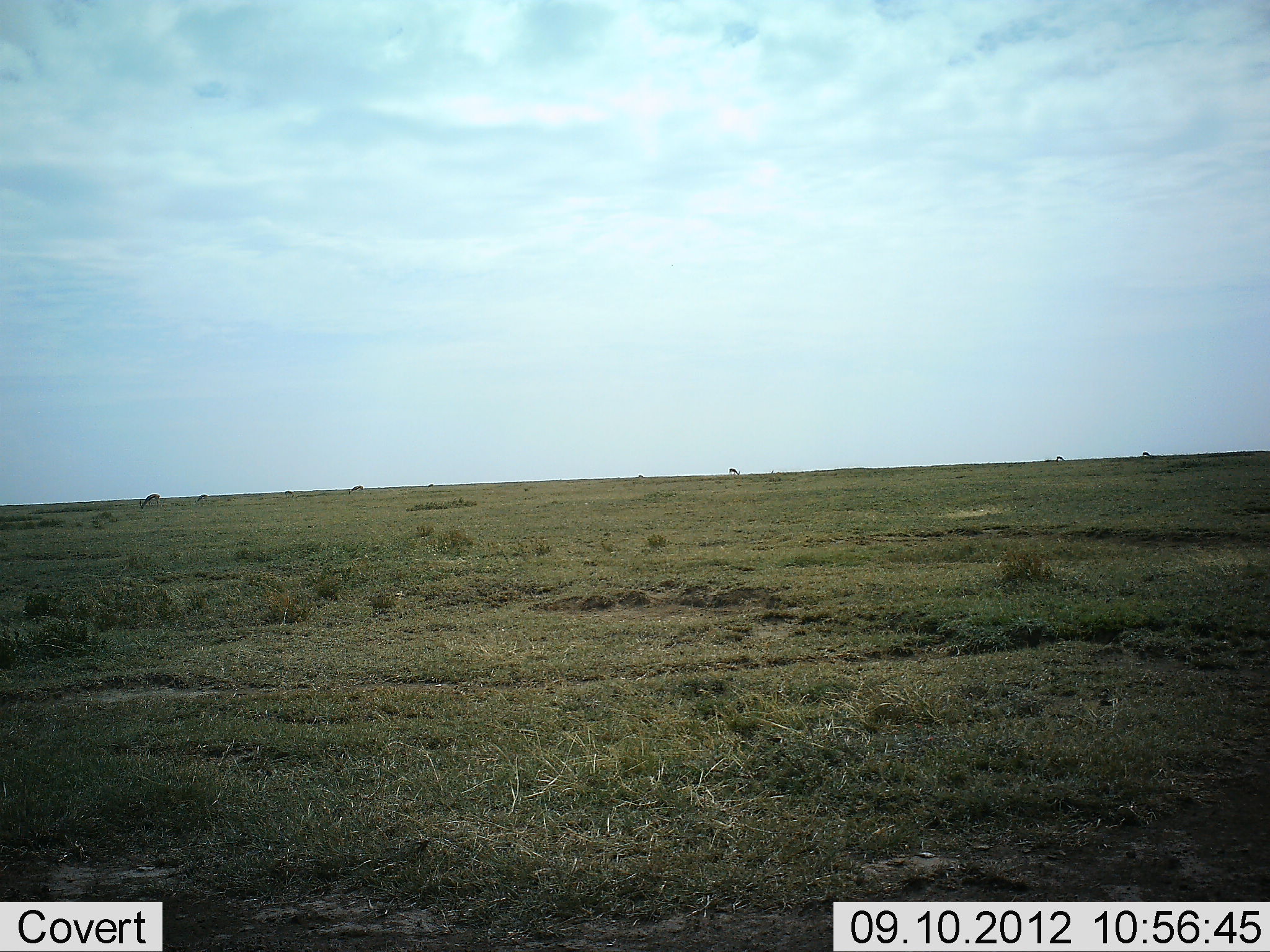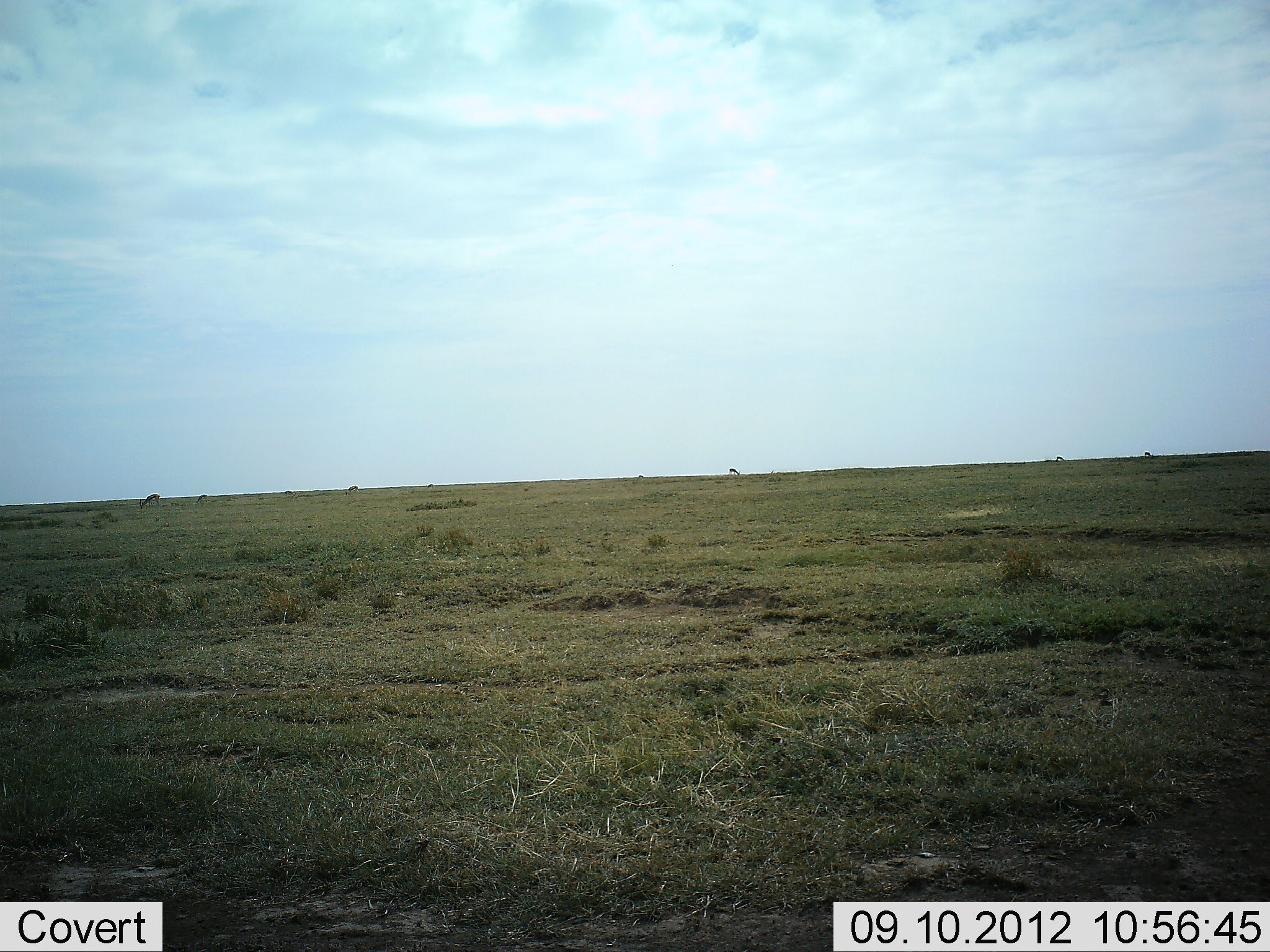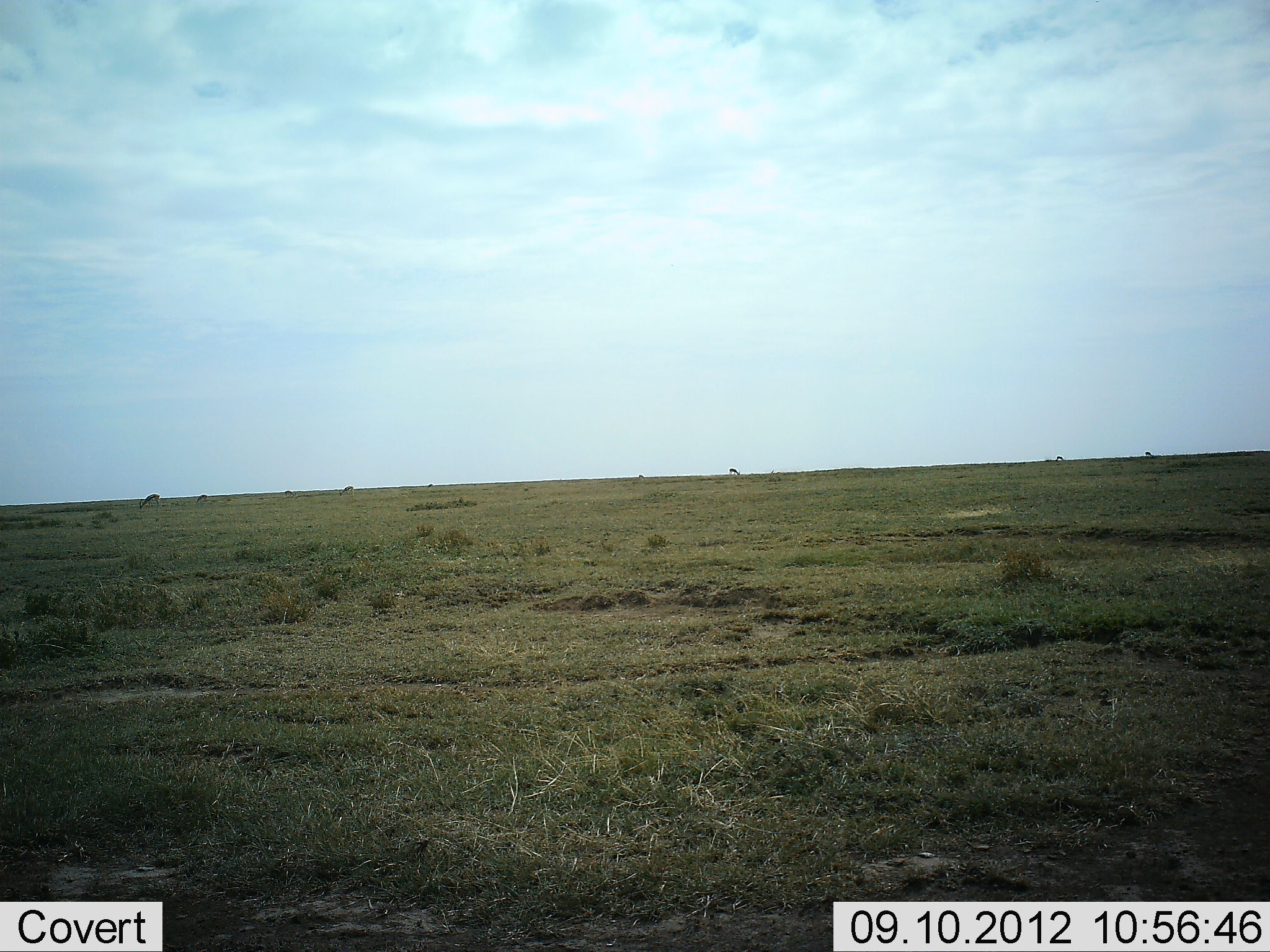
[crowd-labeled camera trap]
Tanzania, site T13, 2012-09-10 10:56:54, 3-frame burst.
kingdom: Animalia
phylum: Chordata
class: Mammalia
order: Artiodactyla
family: Bovidae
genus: Eudorcas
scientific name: Eudorcas thomsonii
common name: thomson's gazelle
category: gazellethomsons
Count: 9.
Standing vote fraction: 14%.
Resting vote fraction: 0%.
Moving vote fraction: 29%.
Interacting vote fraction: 0%.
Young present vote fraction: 0%.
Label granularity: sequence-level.